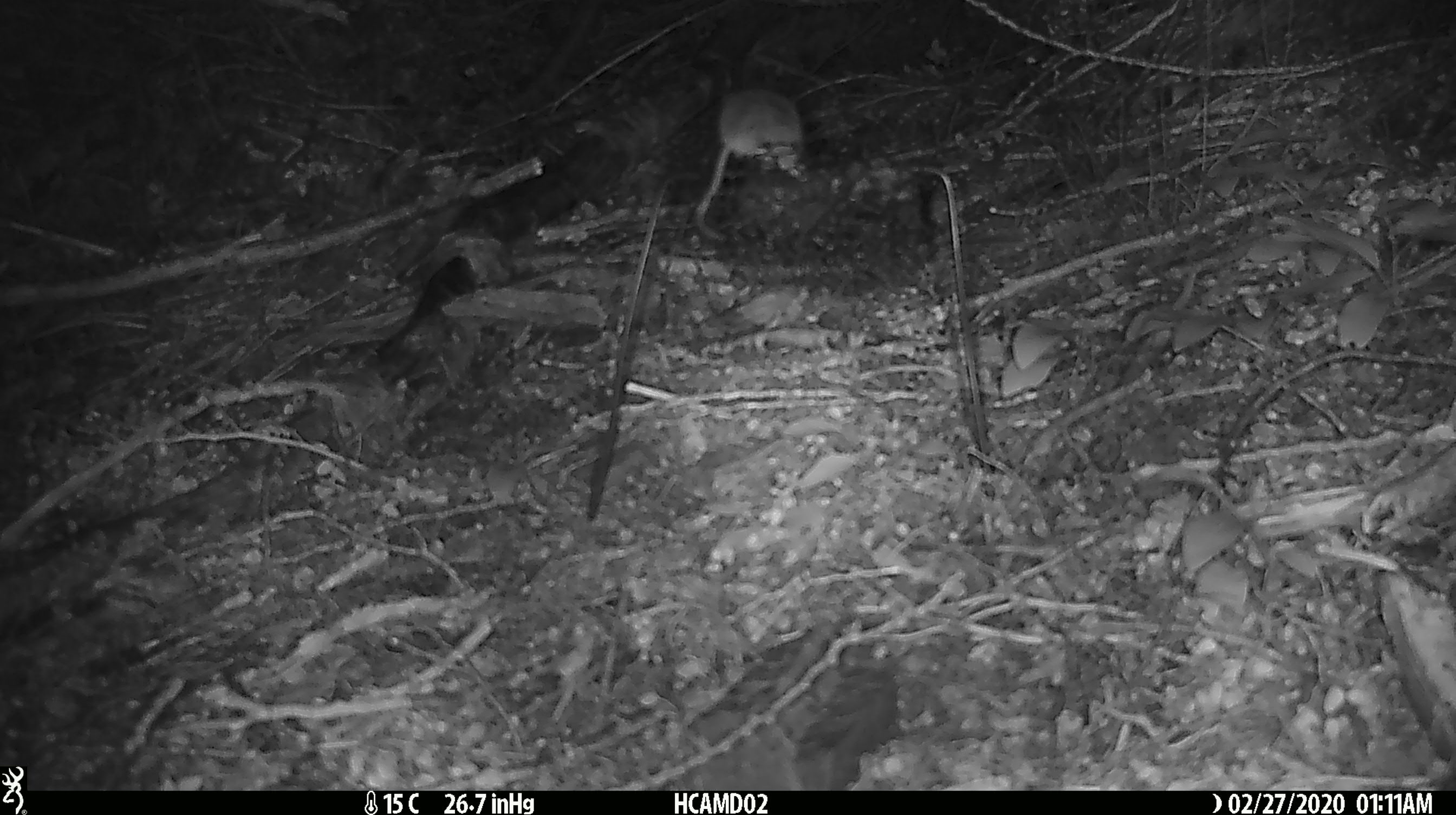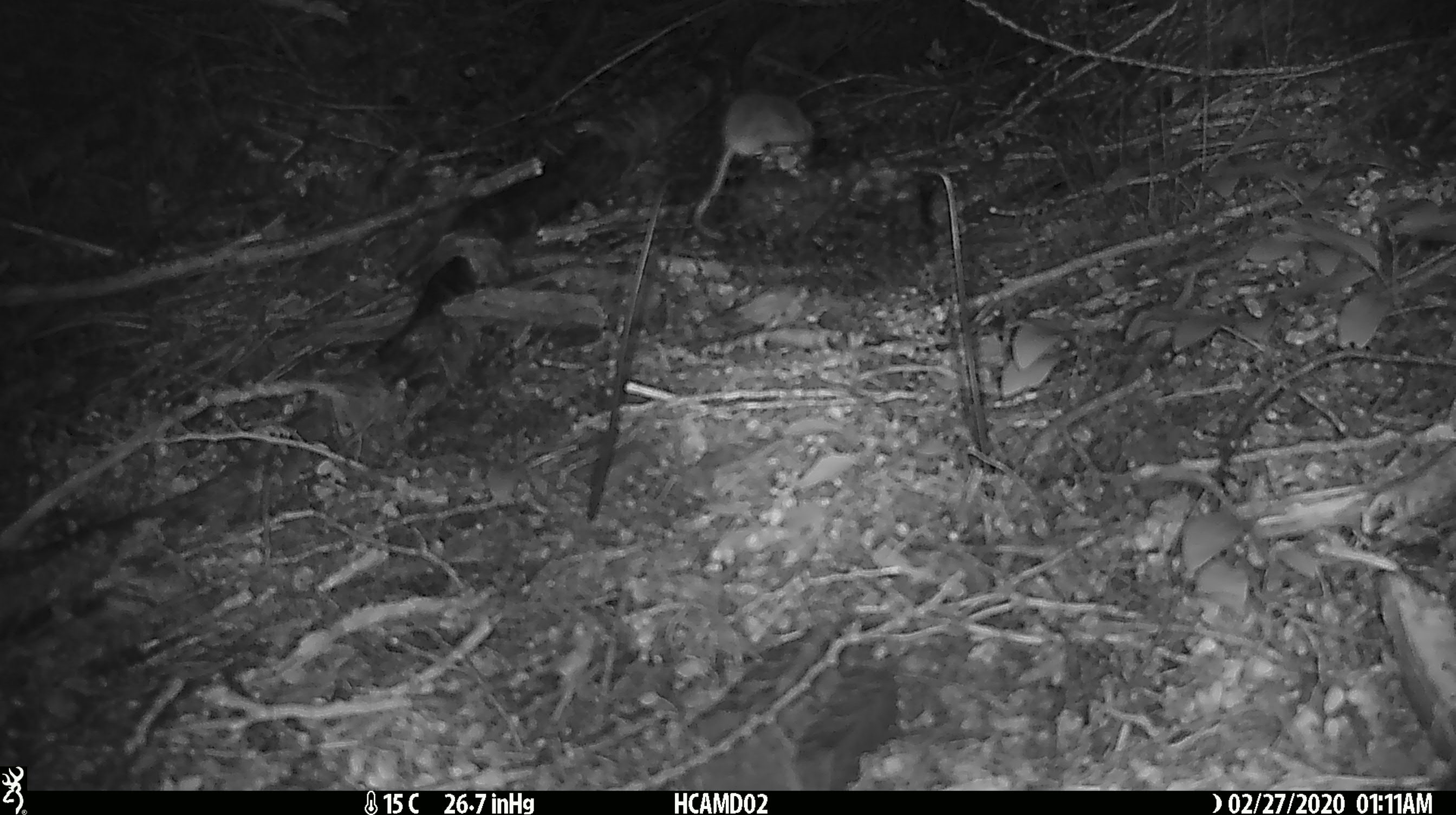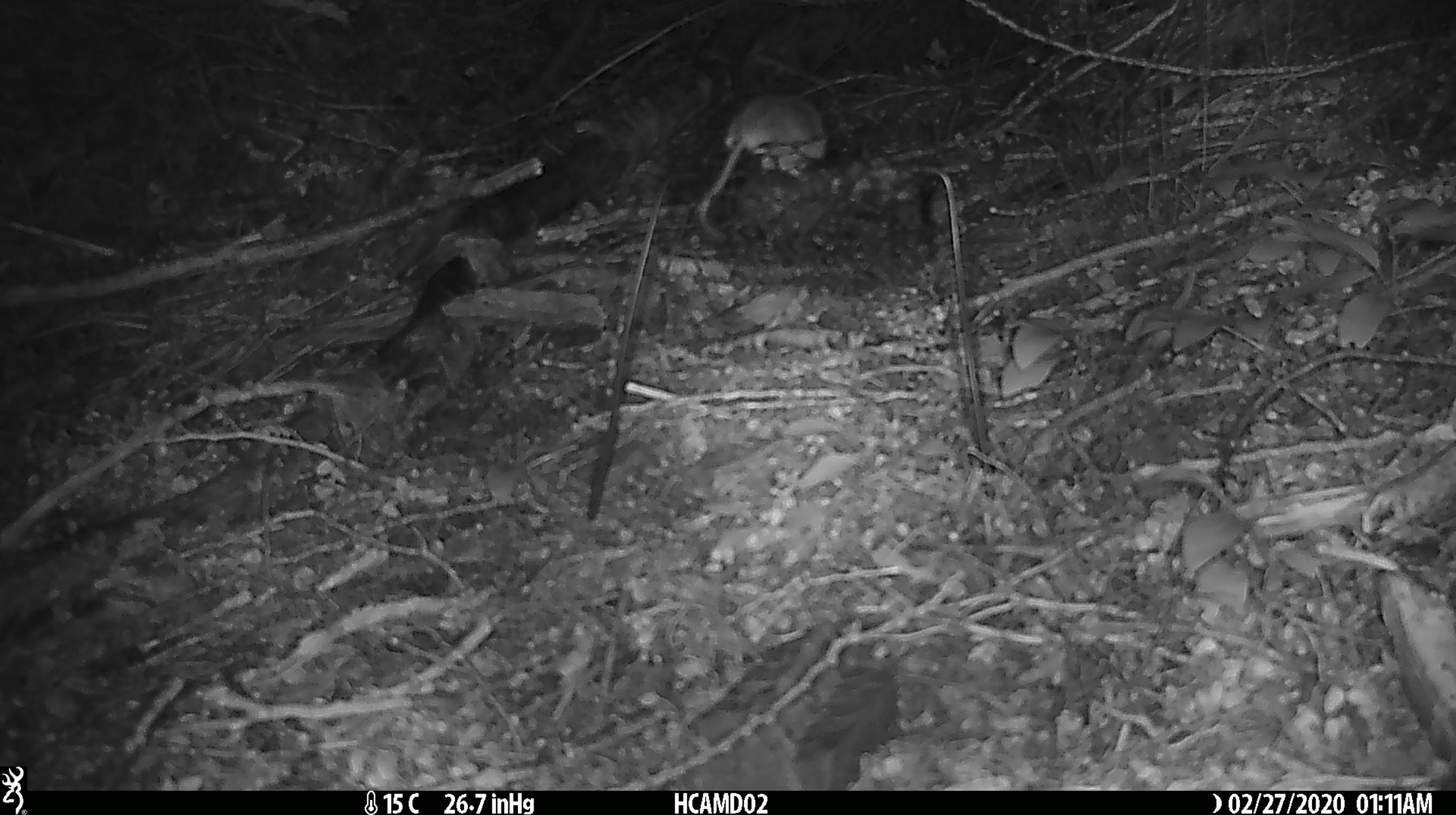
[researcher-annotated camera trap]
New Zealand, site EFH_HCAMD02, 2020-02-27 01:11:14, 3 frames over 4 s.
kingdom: Animalia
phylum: Chordata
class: Mammalia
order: Rodentia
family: Muridae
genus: Mus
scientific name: Mus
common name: mouse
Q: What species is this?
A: Mouse (Mus).